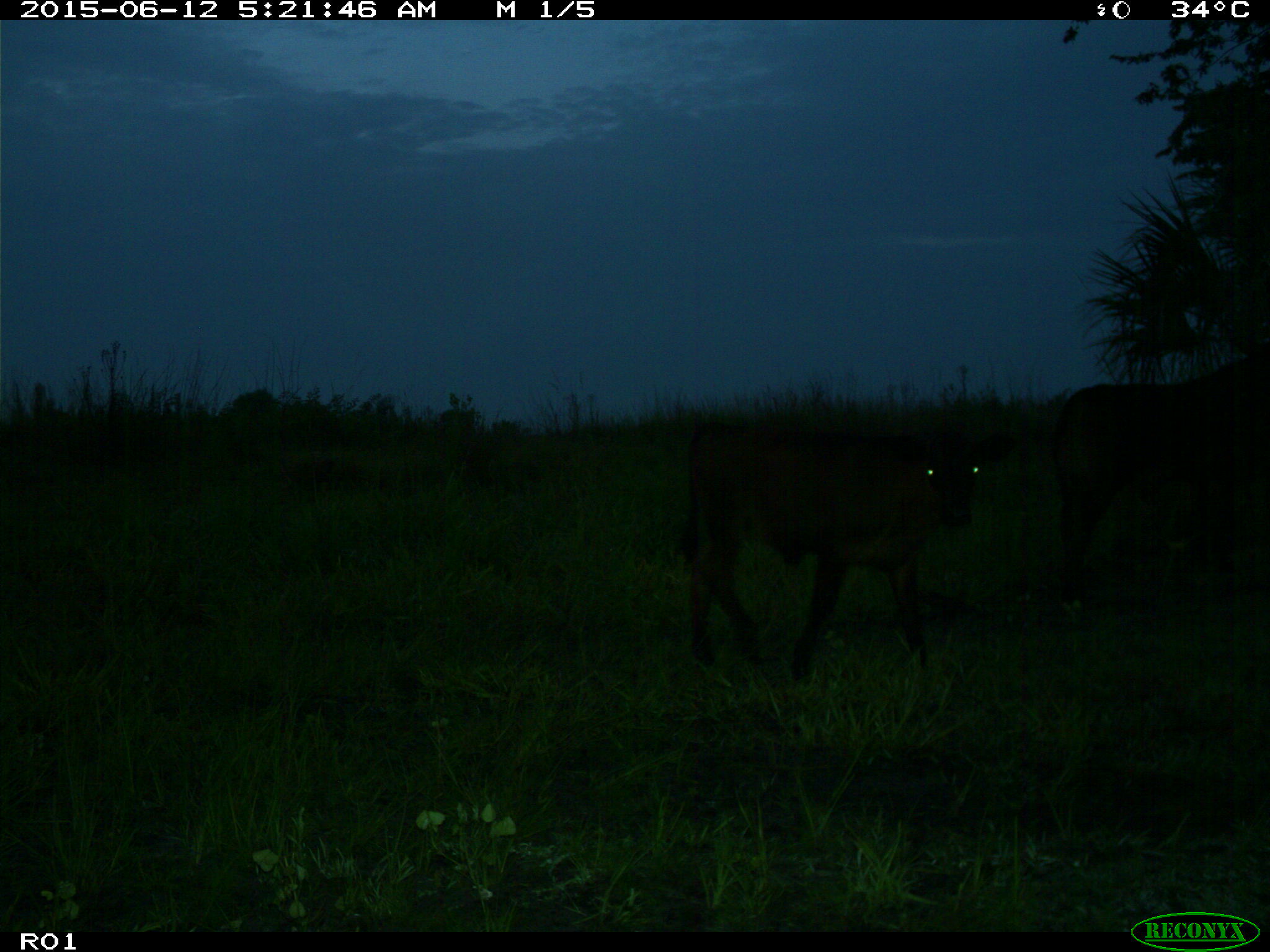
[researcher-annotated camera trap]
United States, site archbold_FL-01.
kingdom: Animalia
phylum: Chordata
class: Mammalia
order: Artiodactyla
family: Bovidae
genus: Bos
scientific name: Bos taurus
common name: domestic cow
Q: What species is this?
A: Bos taurus (domestic cow).